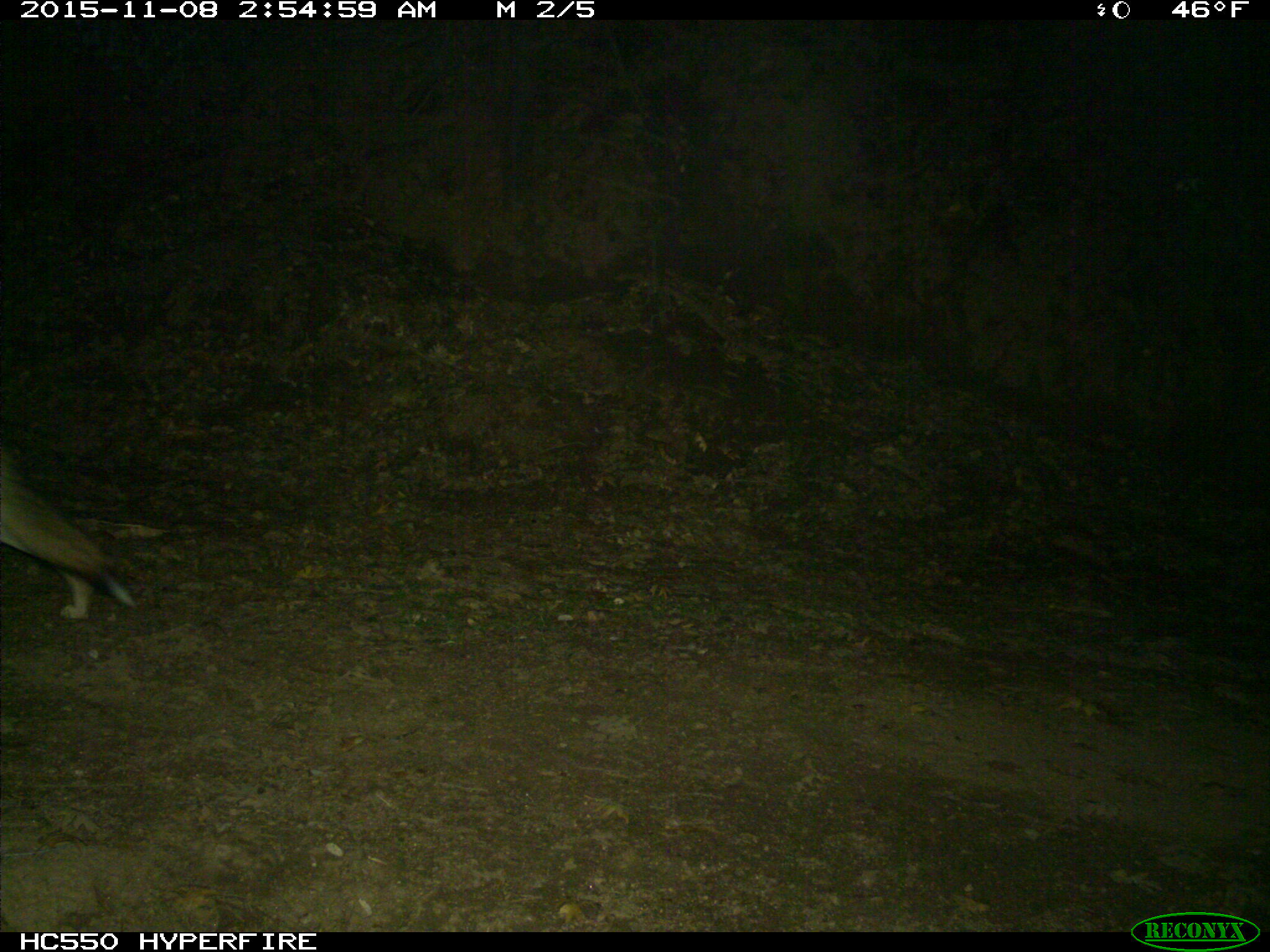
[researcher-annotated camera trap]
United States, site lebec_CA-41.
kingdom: Animalia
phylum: Chordata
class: Mammalia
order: Carnivora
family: Canidae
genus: Canis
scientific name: Canis latrans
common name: coyote